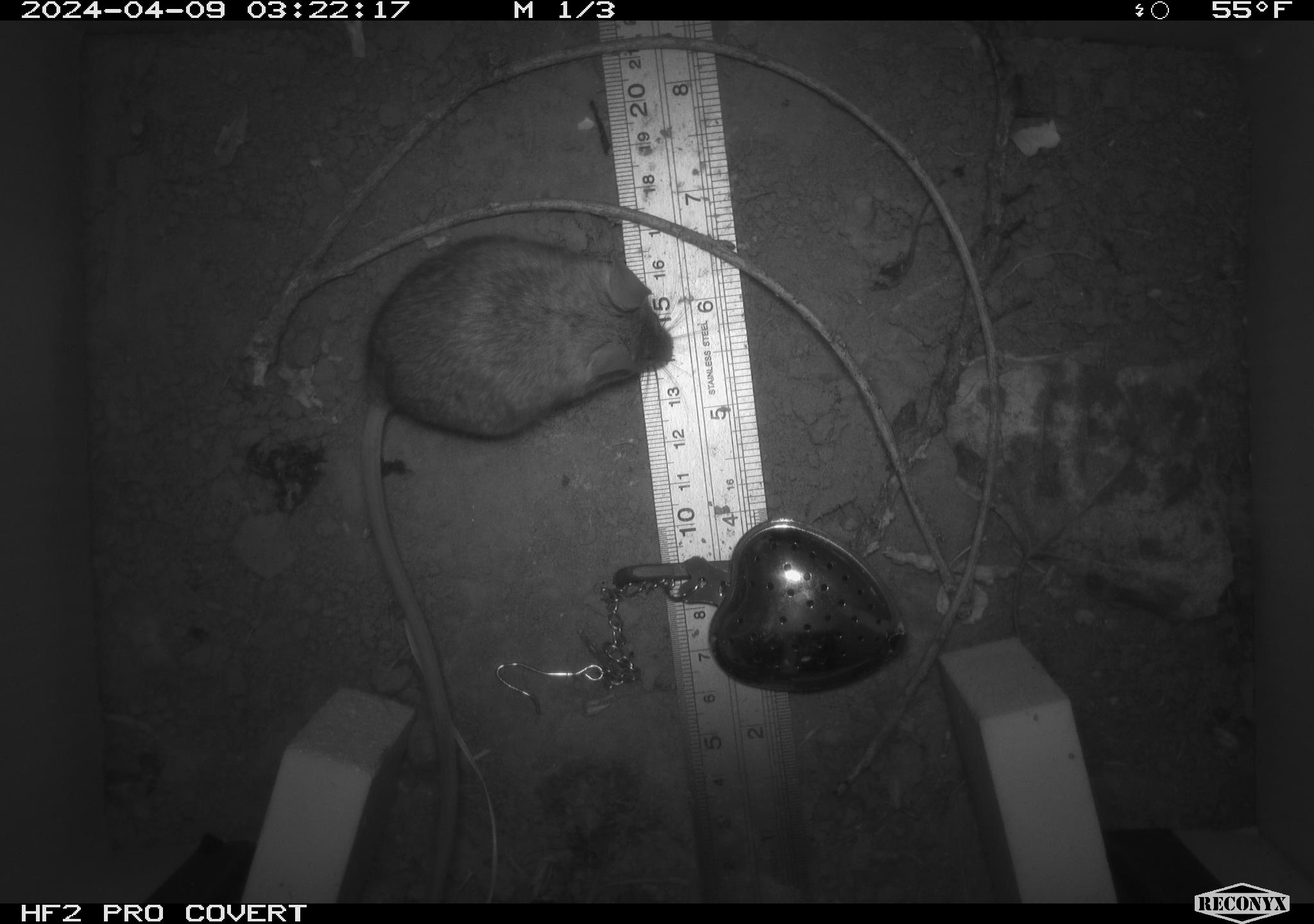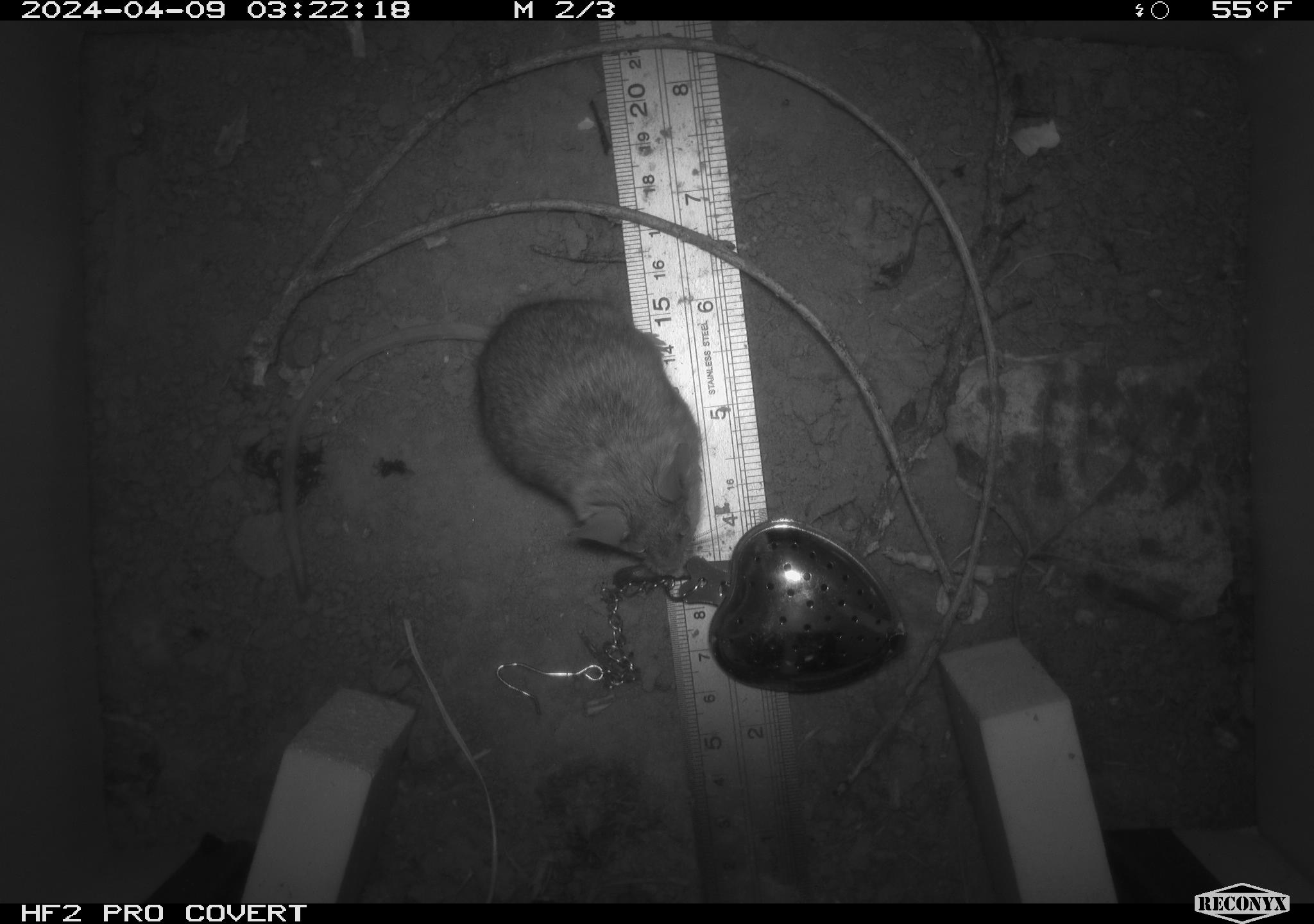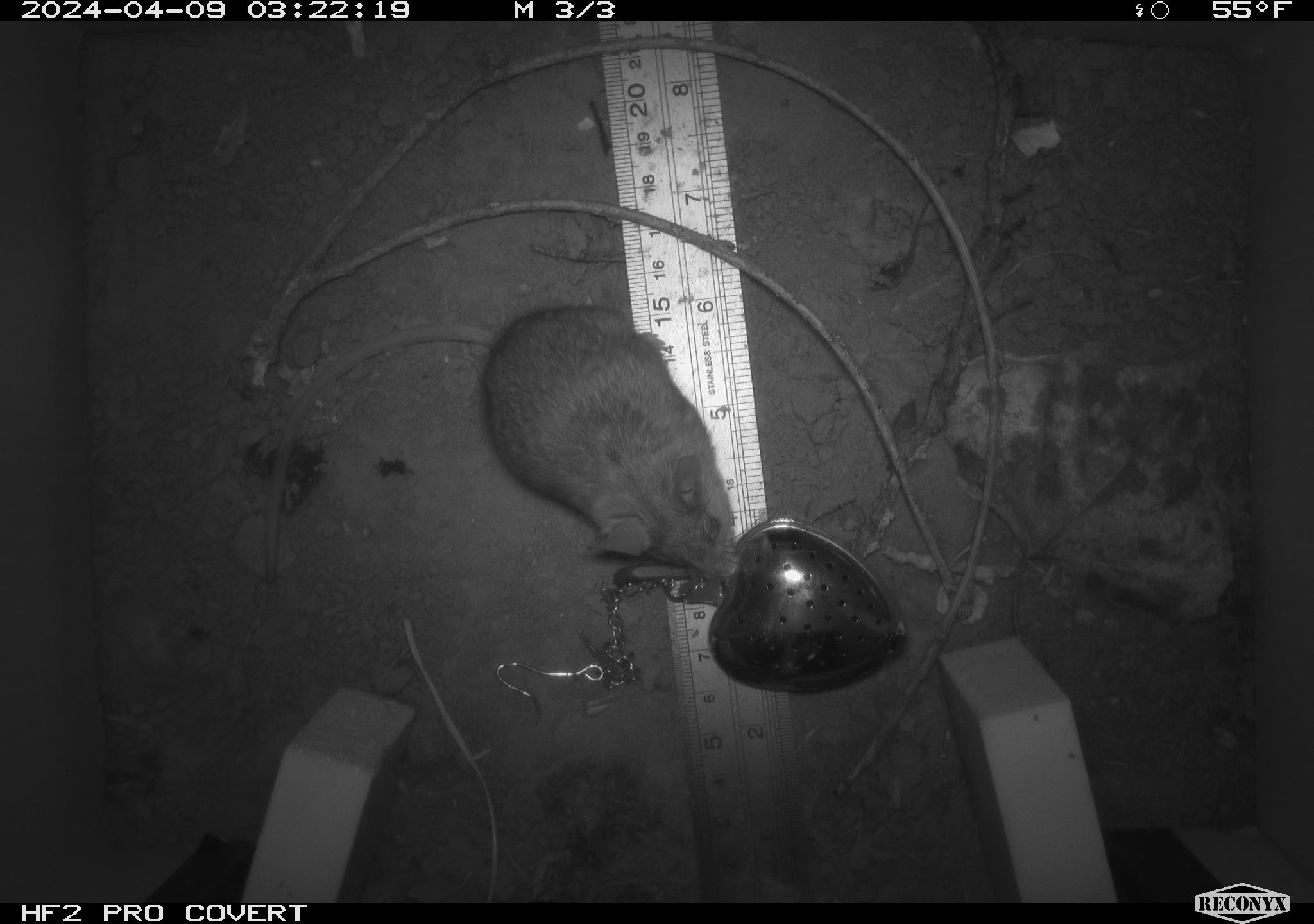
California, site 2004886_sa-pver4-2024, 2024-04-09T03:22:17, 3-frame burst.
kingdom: Animalia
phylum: Chordata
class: Mammalia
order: Rodentia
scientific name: Rodentia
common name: mouse species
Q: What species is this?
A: Mouse species (Rodentia).